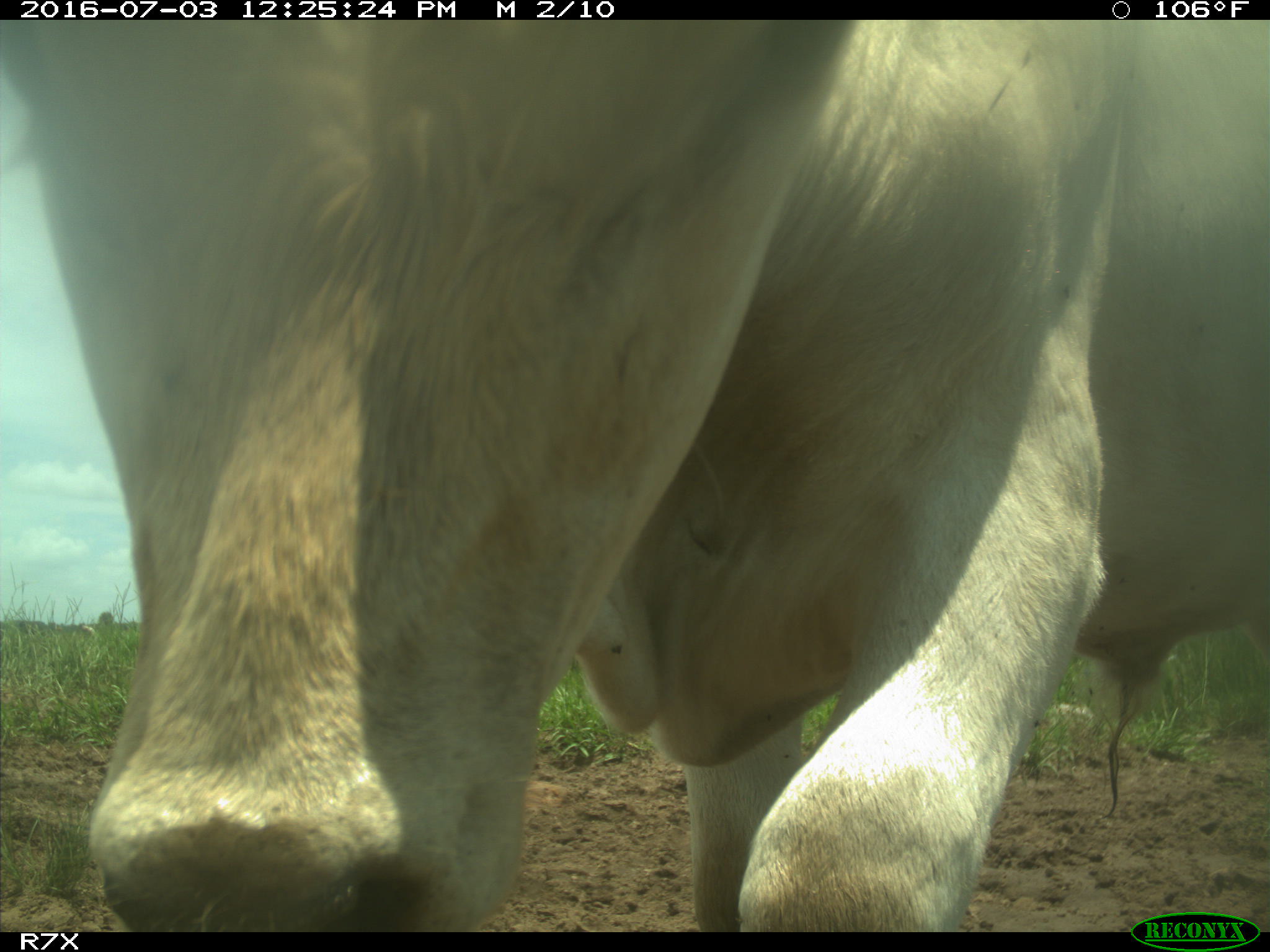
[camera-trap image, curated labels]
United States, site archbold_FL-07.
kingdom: Animalia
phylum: Chordata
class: Mammalia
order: Artiodactyla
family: Bovidae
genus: Bos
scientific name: Bos taurus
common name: domestic cow